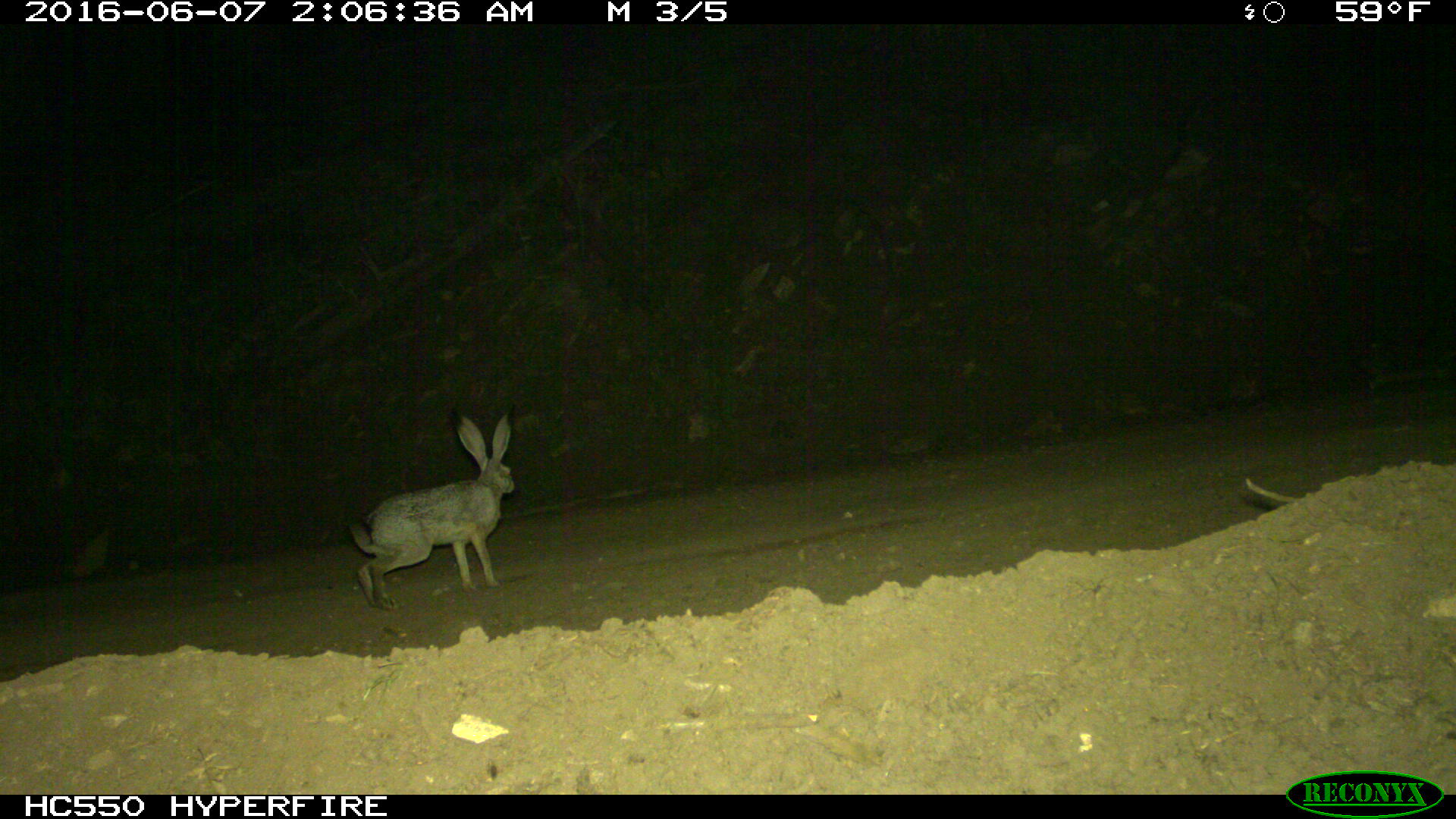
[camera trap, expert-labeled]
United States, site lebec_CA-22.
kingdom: Animalia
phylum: Chordata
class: Mammalia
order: Lagomorpha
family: Leporidae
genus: Lepus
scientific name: Lepus californicus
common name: black-tailed jackrabbit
Lepus californicus (black-tailed jackrabbit).